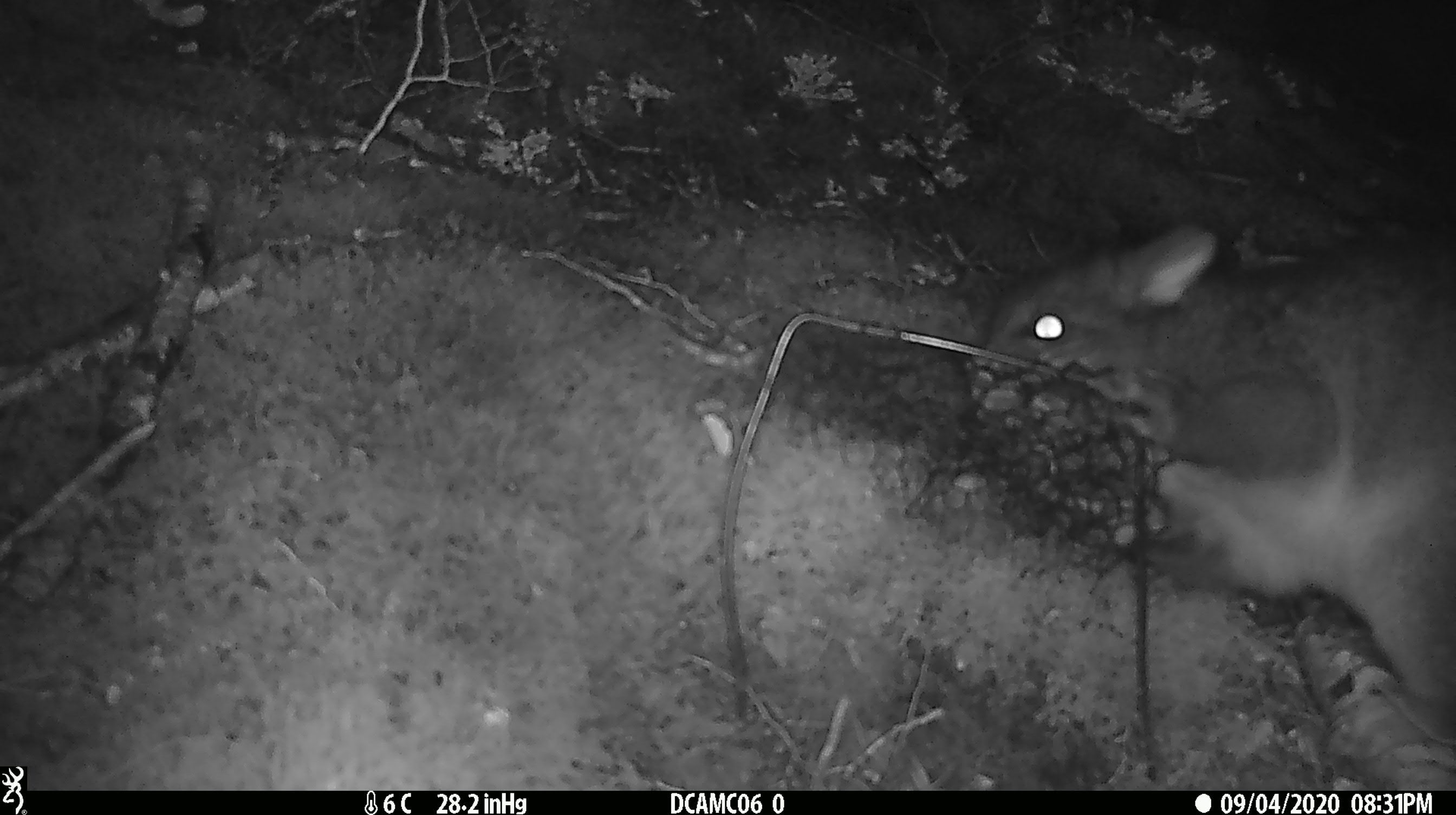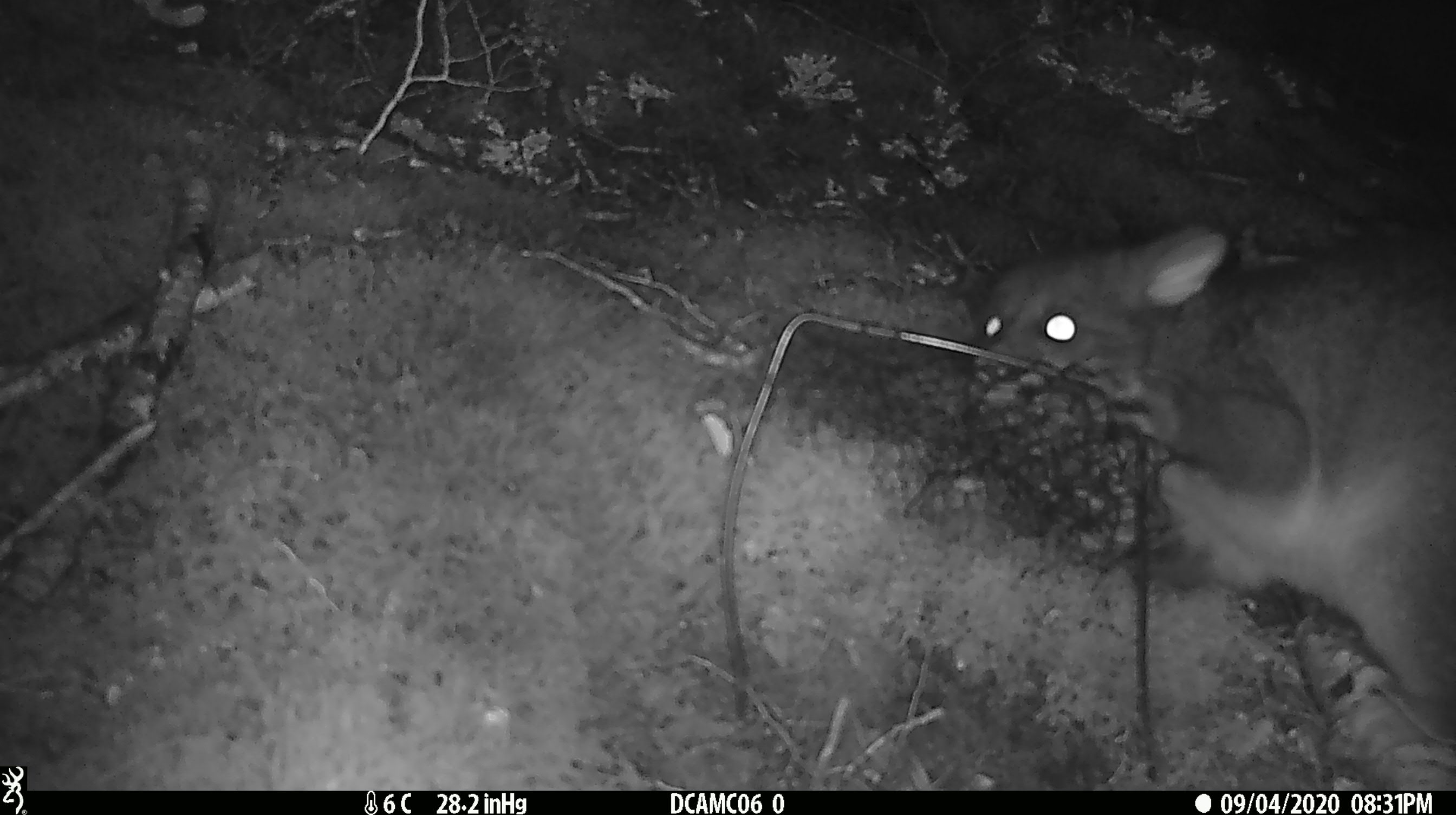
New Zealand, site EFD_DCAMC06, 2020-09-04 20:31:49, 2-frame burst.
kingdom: Animalia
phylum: Chordata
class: Mammalia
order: Diprotodontia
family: Phalangeridae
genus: Trichosurus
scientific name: Trichosurus vulpecula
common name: common brushtail possum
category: possum